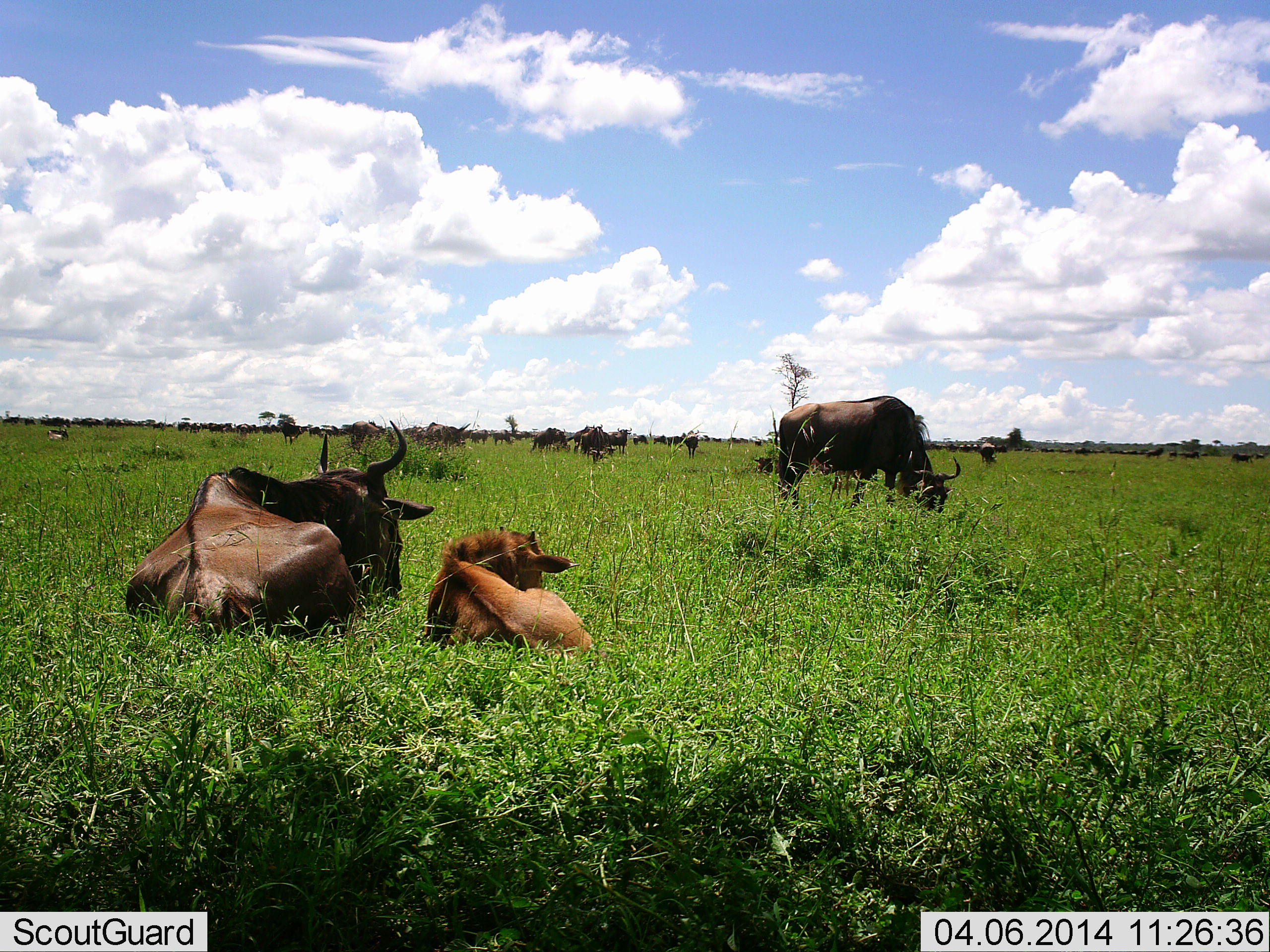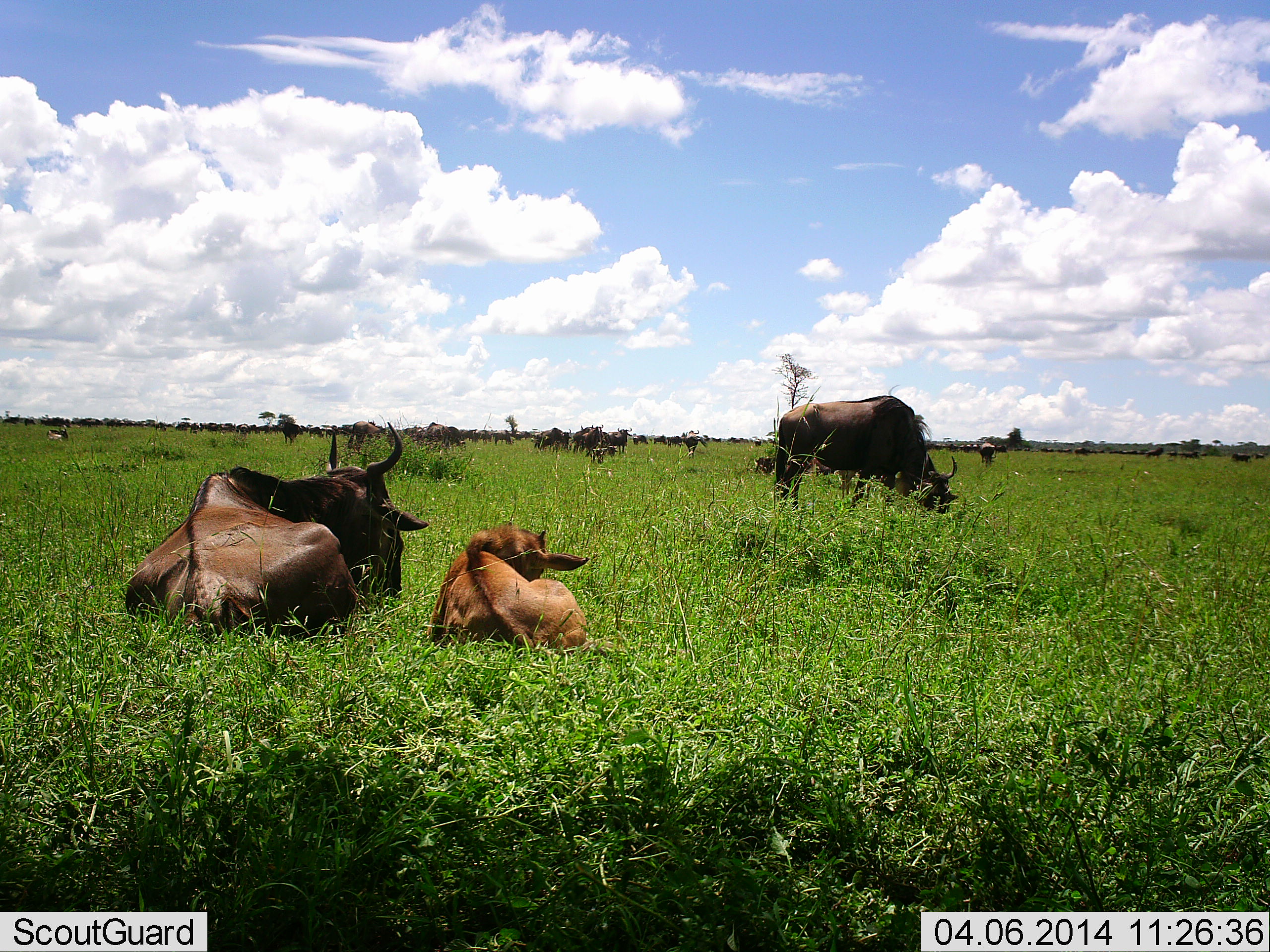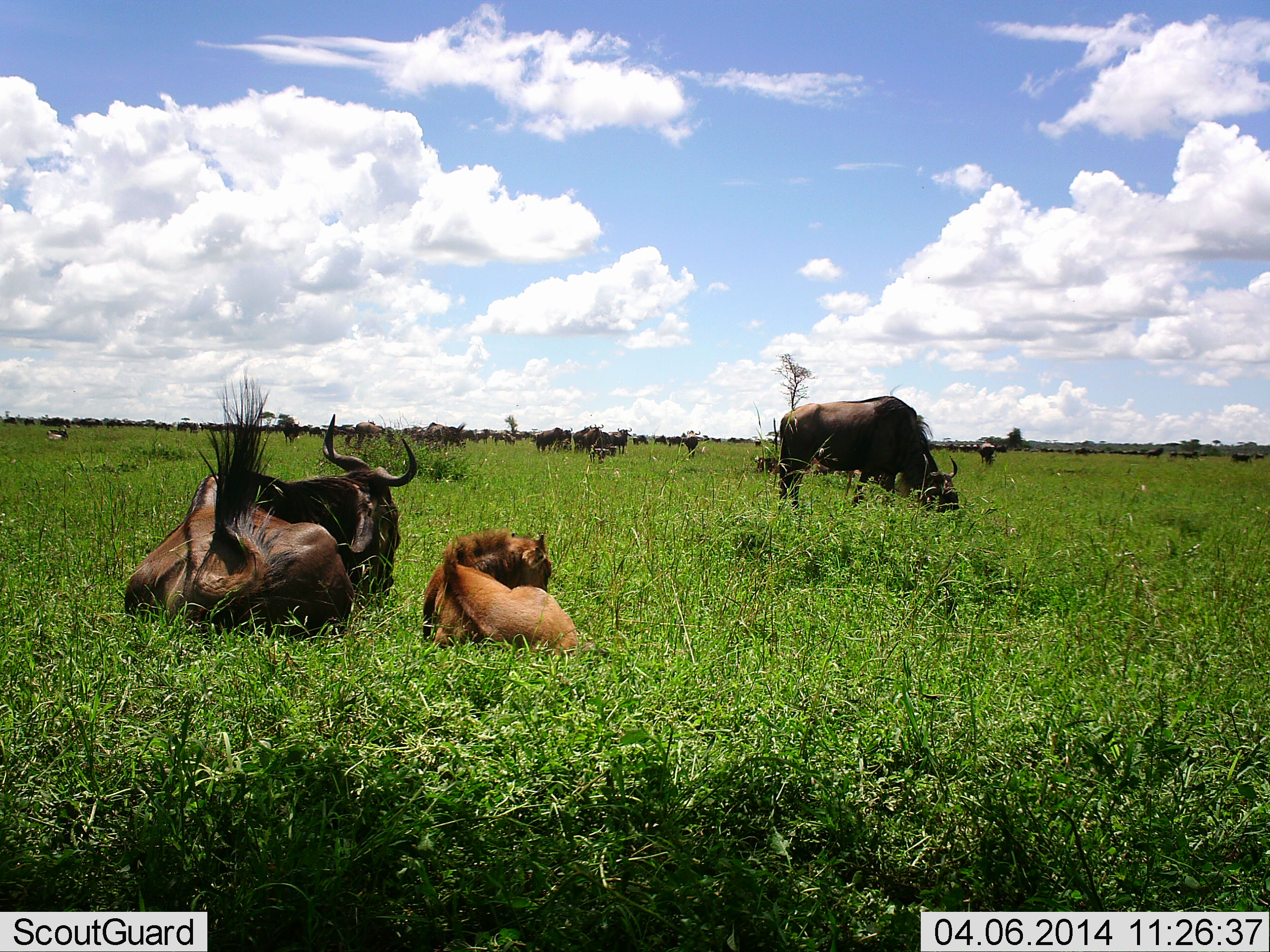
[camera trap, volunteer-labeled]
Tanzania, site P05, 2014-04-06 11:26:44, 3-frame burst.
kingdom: Animalia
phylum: Chordata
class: Mammalia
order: Artiodactyla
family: Bovidae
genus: Connochaetes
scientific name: Connochaetes taurinus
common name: blue wildebeest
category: wildebeest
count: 11-50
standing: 30%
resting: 100%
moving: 10%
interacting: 0%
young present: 70%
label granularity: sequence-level